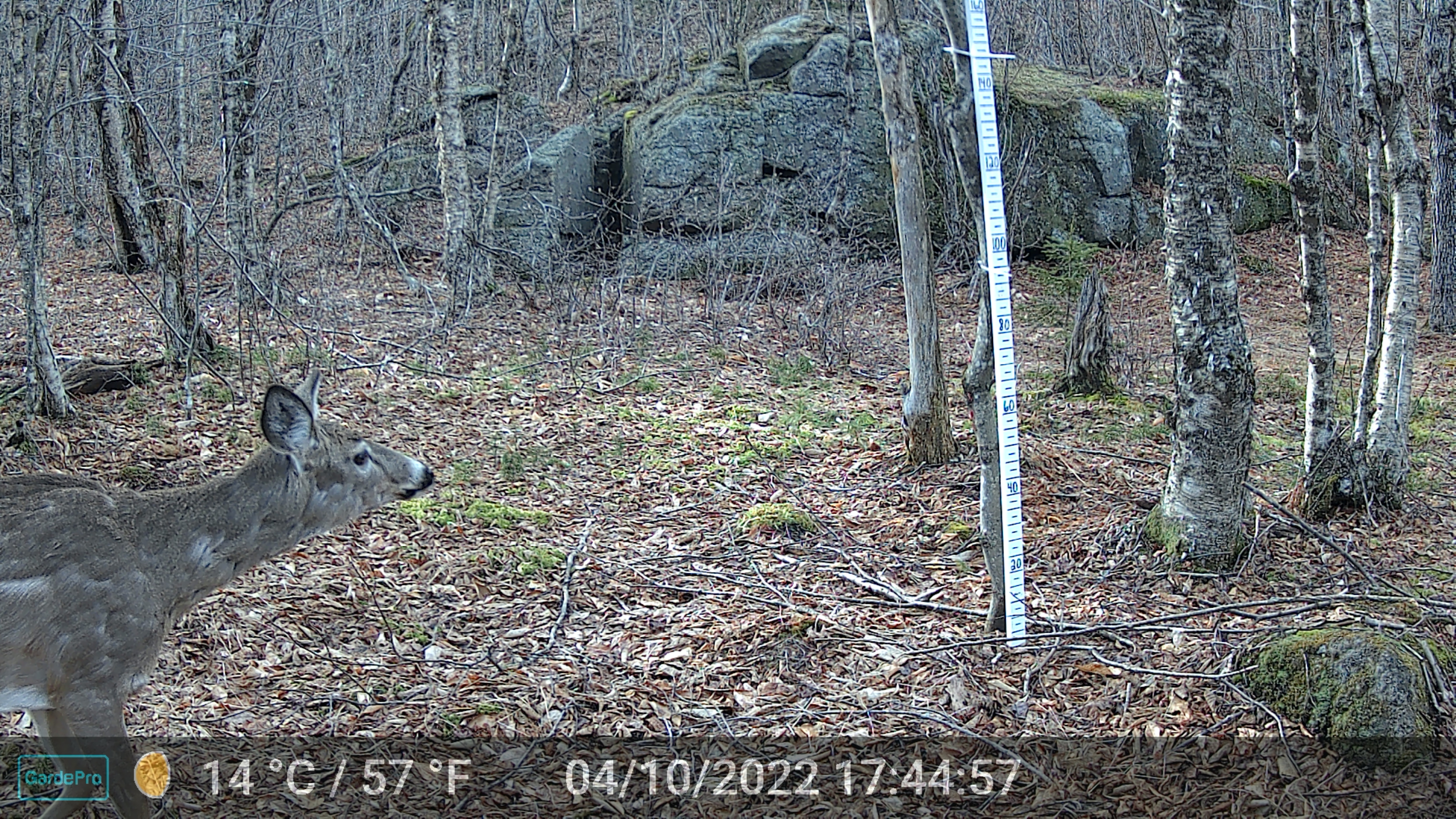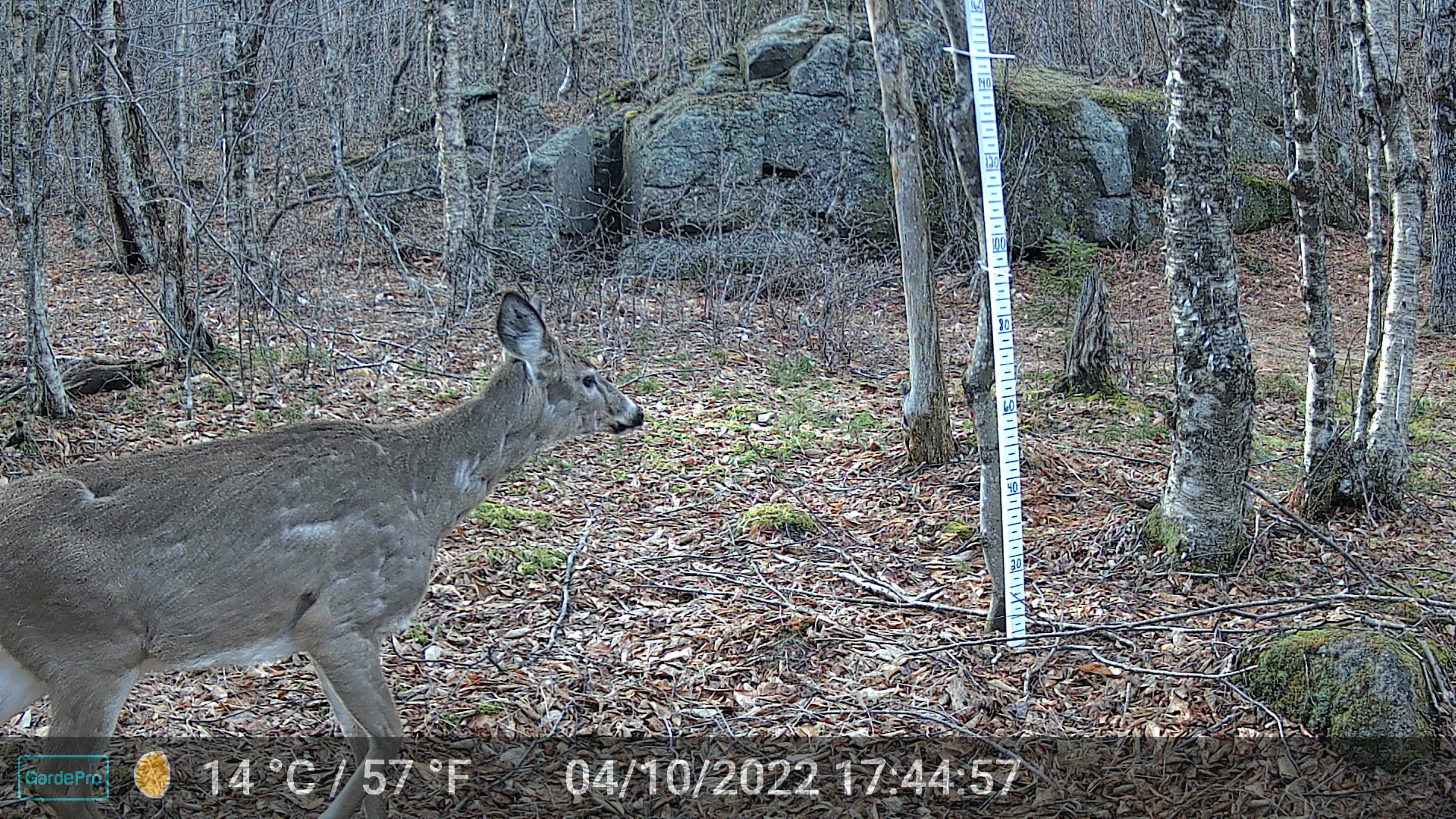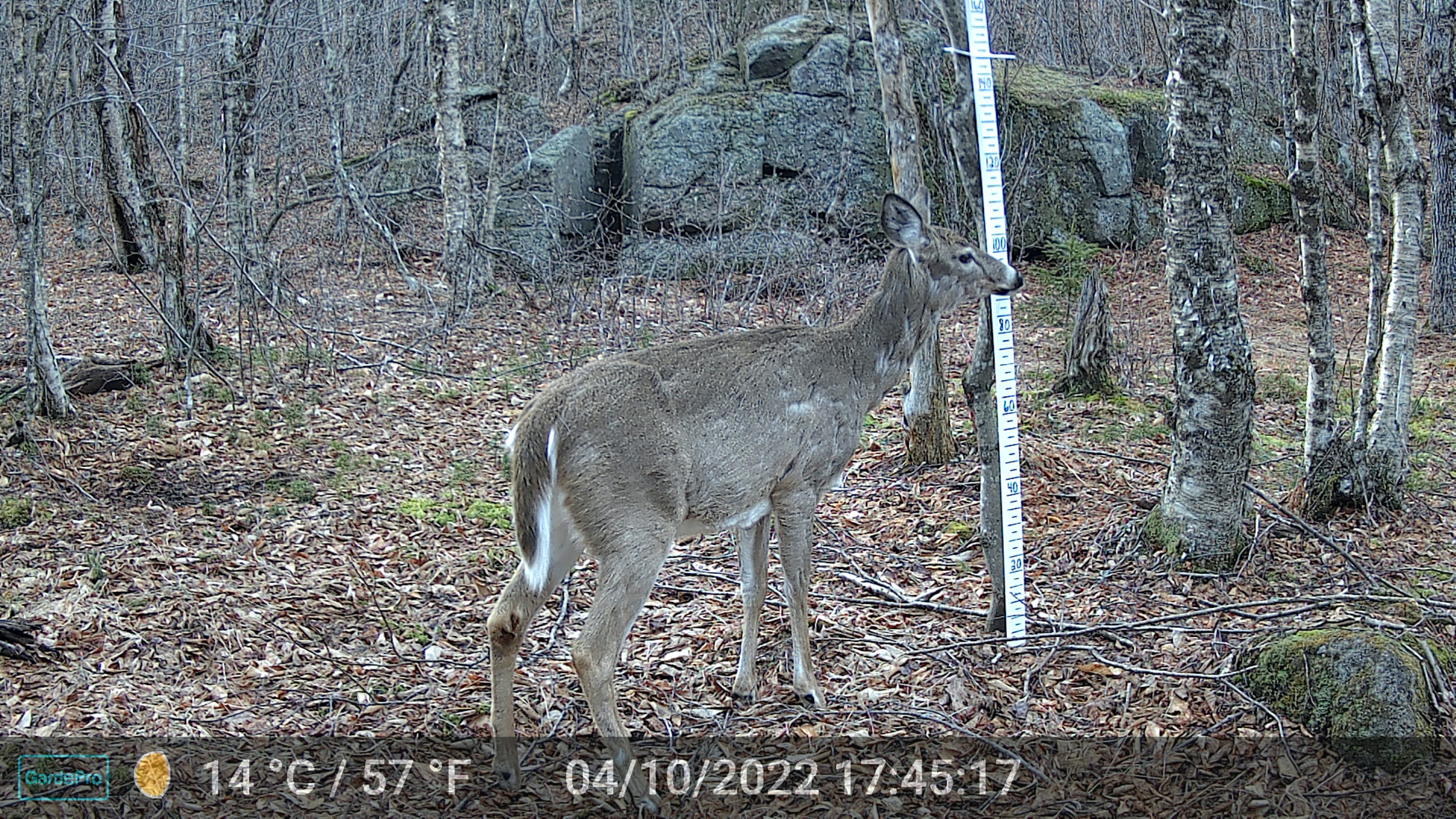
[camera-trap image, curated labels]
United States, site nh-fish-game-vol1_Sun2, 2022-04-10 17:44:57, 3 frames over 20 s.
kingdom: Animalia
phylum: Chordata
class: Mammalia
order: Artiodactyla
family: Cervidae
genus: Odocoileus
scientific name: Odocoileus virginianus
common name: white-tailed deer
White-tailed deer (Odocoileus virginianus).